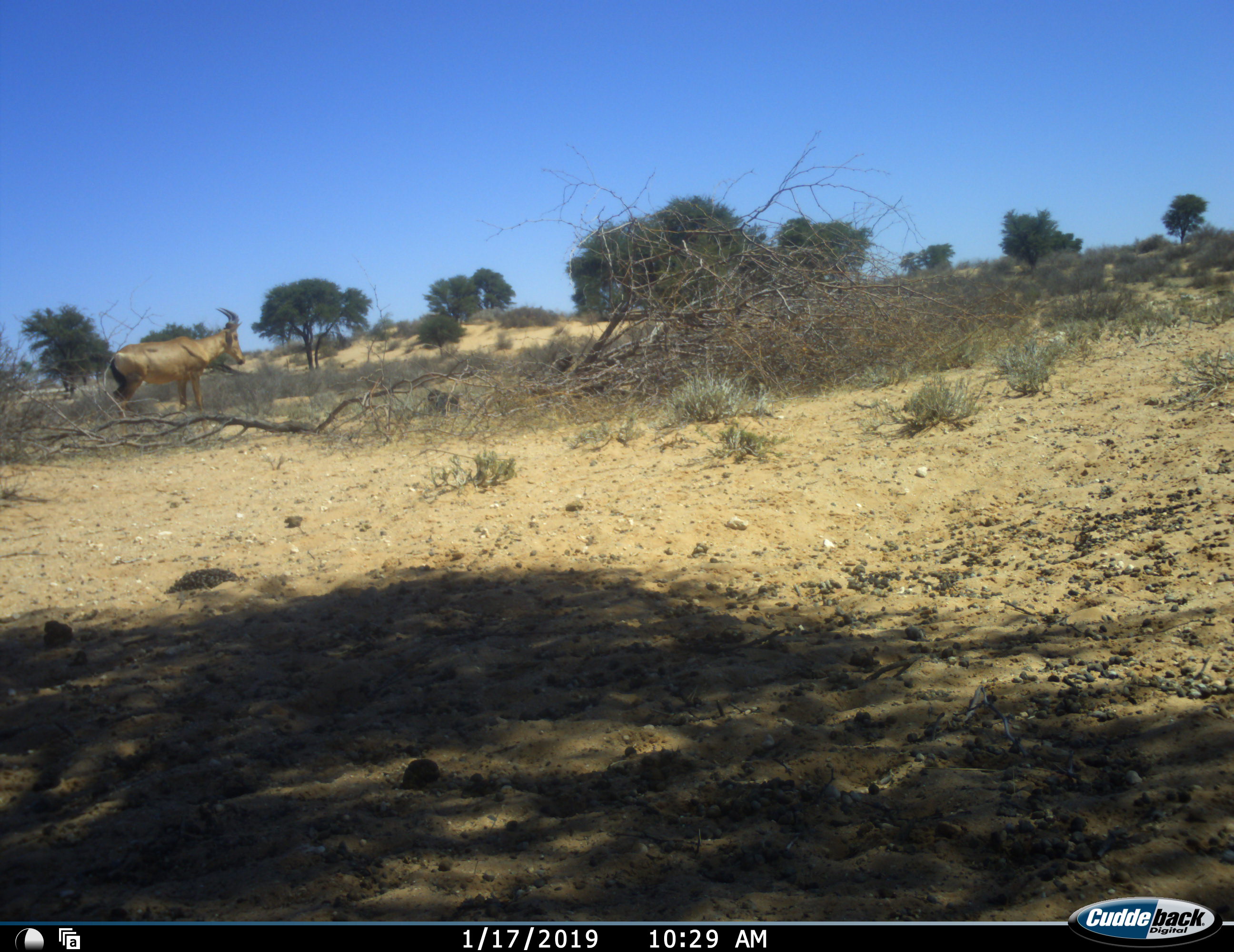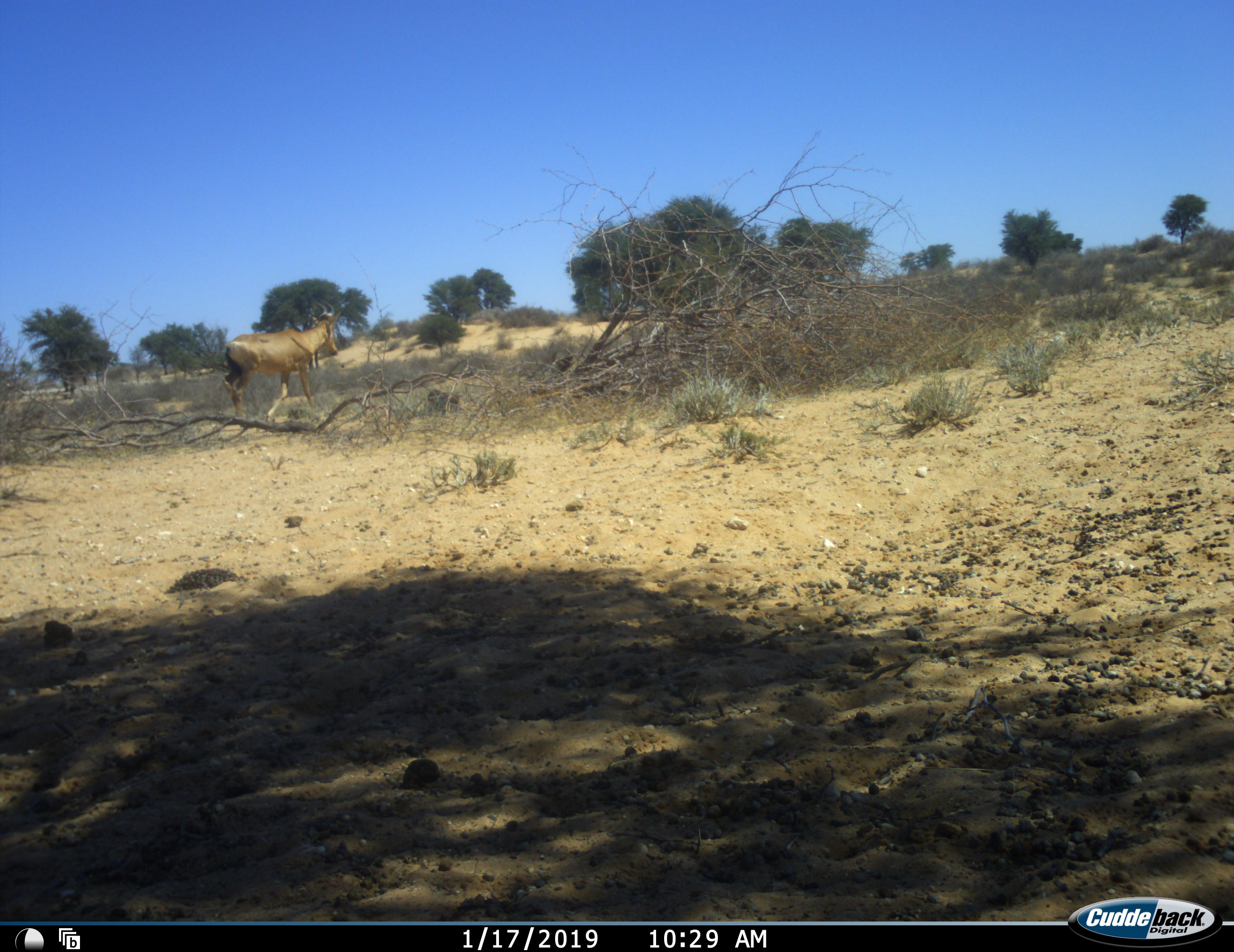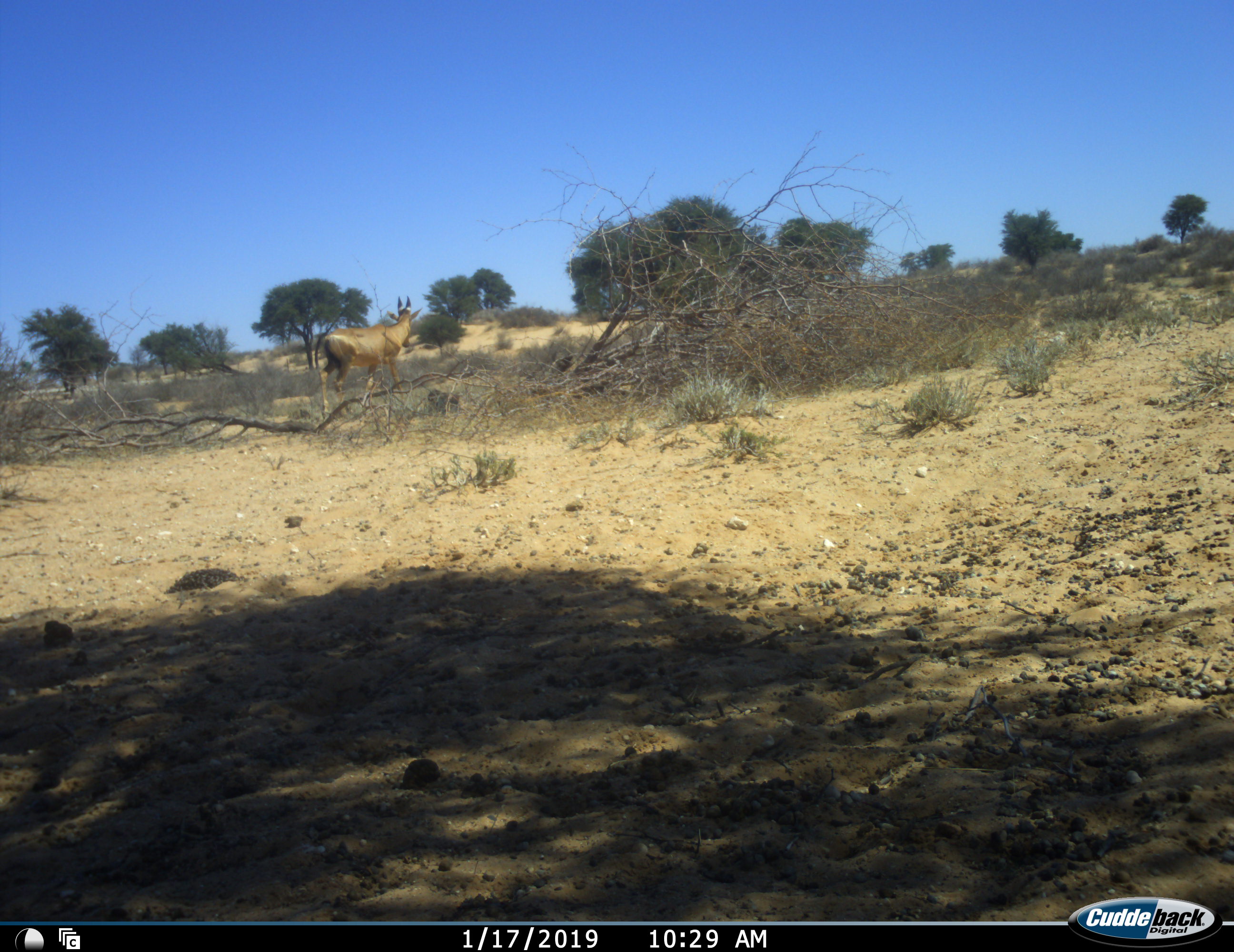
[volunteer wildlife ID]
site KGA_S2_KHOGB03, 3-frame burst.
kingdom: Animalia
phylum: Chordata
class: Mammalia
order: Artiodactyla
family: Bovidae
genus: Alcelaphus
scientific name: Alcelaphus buselaphus caama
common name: red hartebeest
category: hartebeestred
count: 1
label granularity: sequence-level